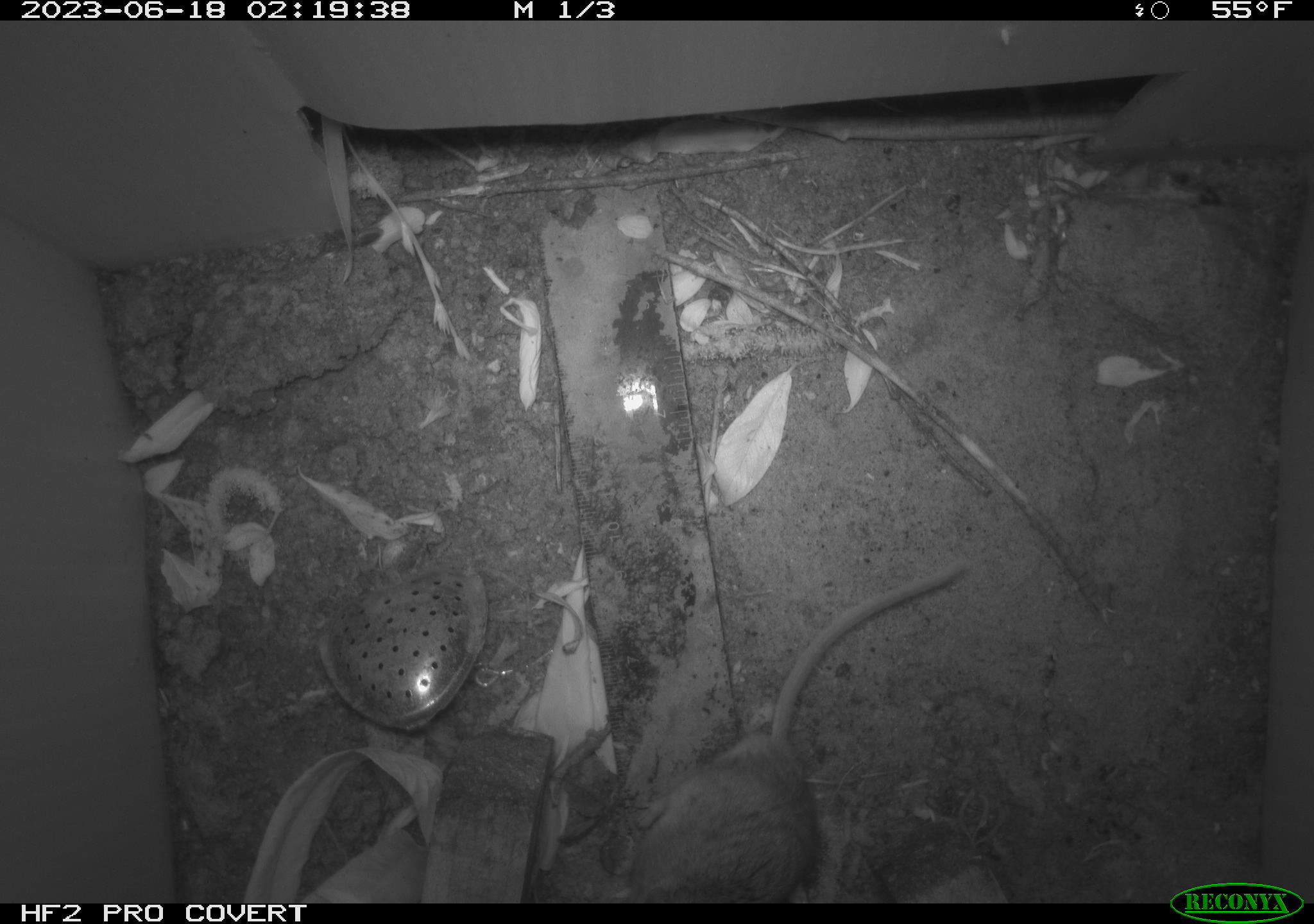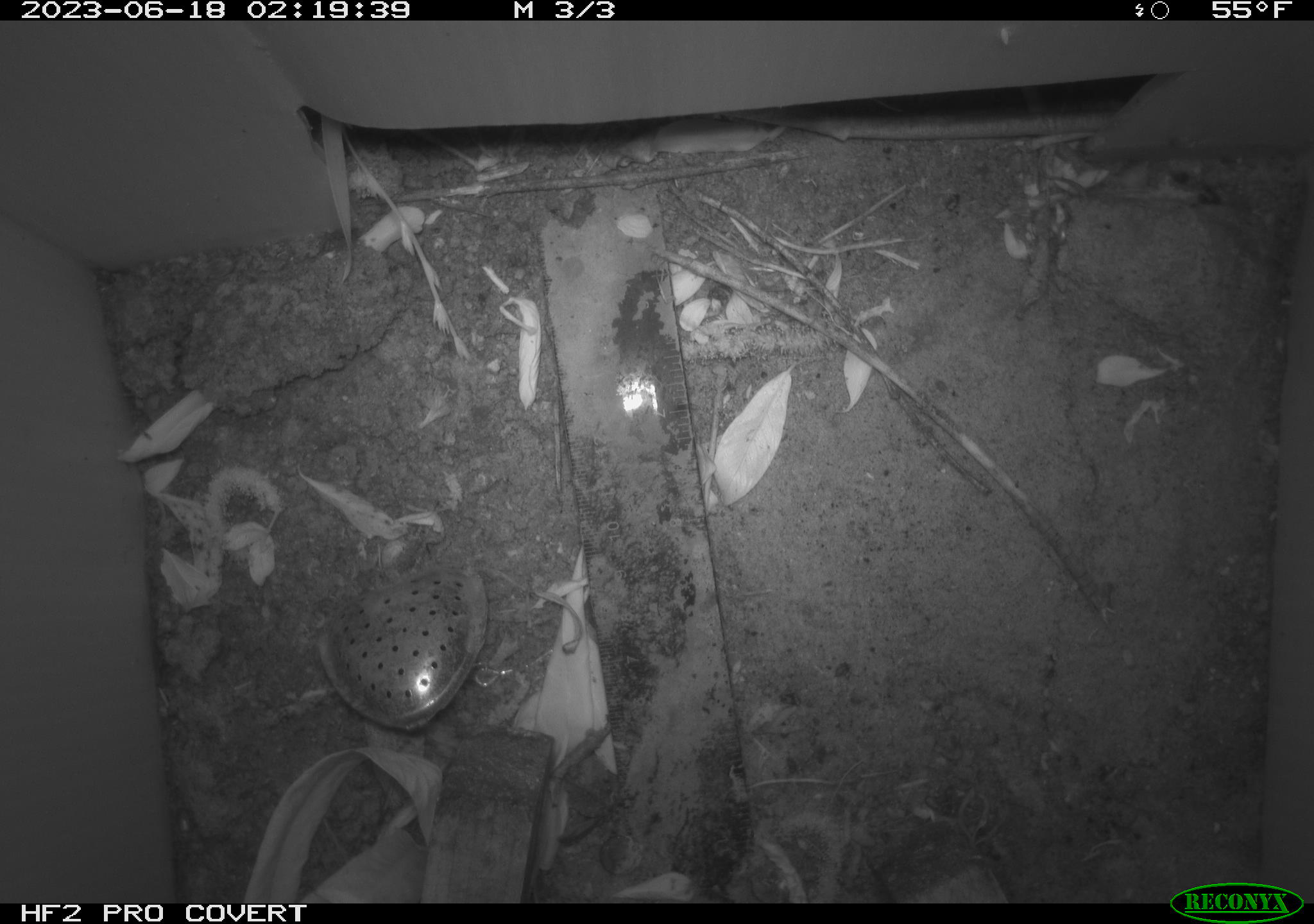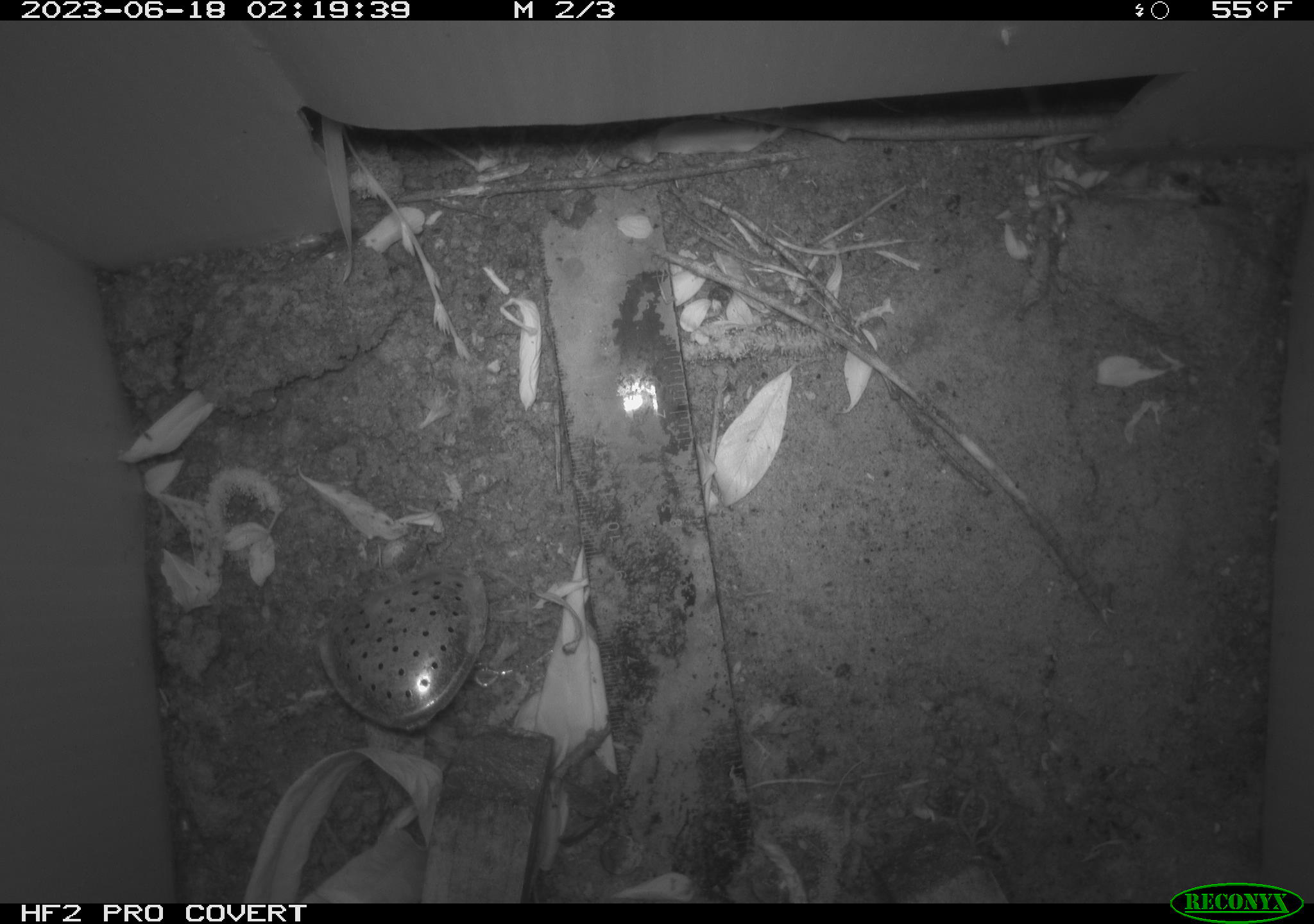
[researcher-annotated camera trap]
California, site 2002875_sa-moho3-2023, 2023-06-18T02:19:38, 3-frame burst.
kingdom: Animalia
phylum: Chordata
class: Mammalia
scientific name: Mammalia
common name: small mammal